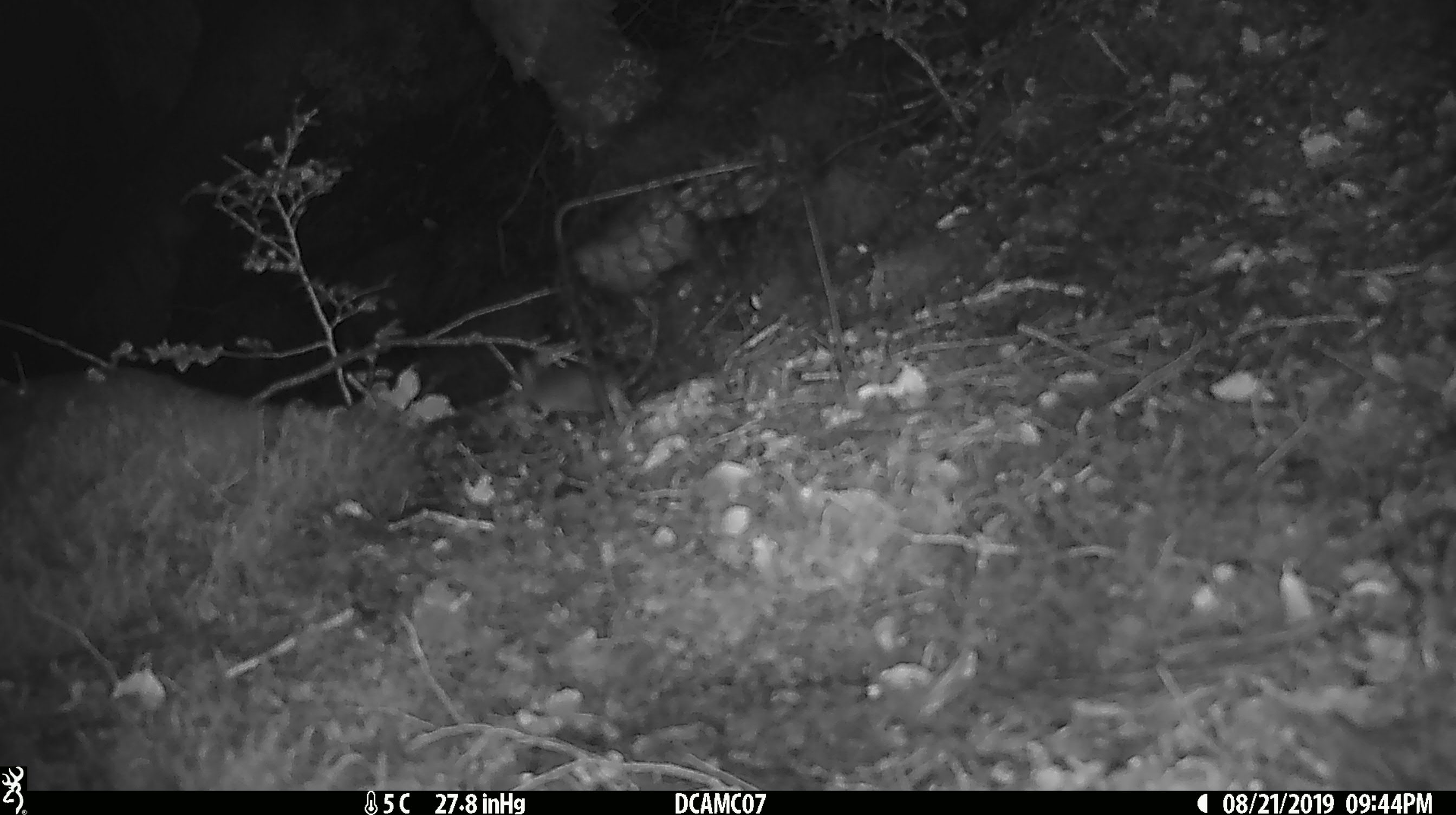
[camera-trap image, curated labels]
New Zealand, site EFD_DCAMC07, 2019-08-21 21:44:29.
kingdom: Animalia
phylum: Chordata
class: Mammalia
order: Rodentia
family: Muridae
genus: Mus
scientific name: Mus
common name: mouse